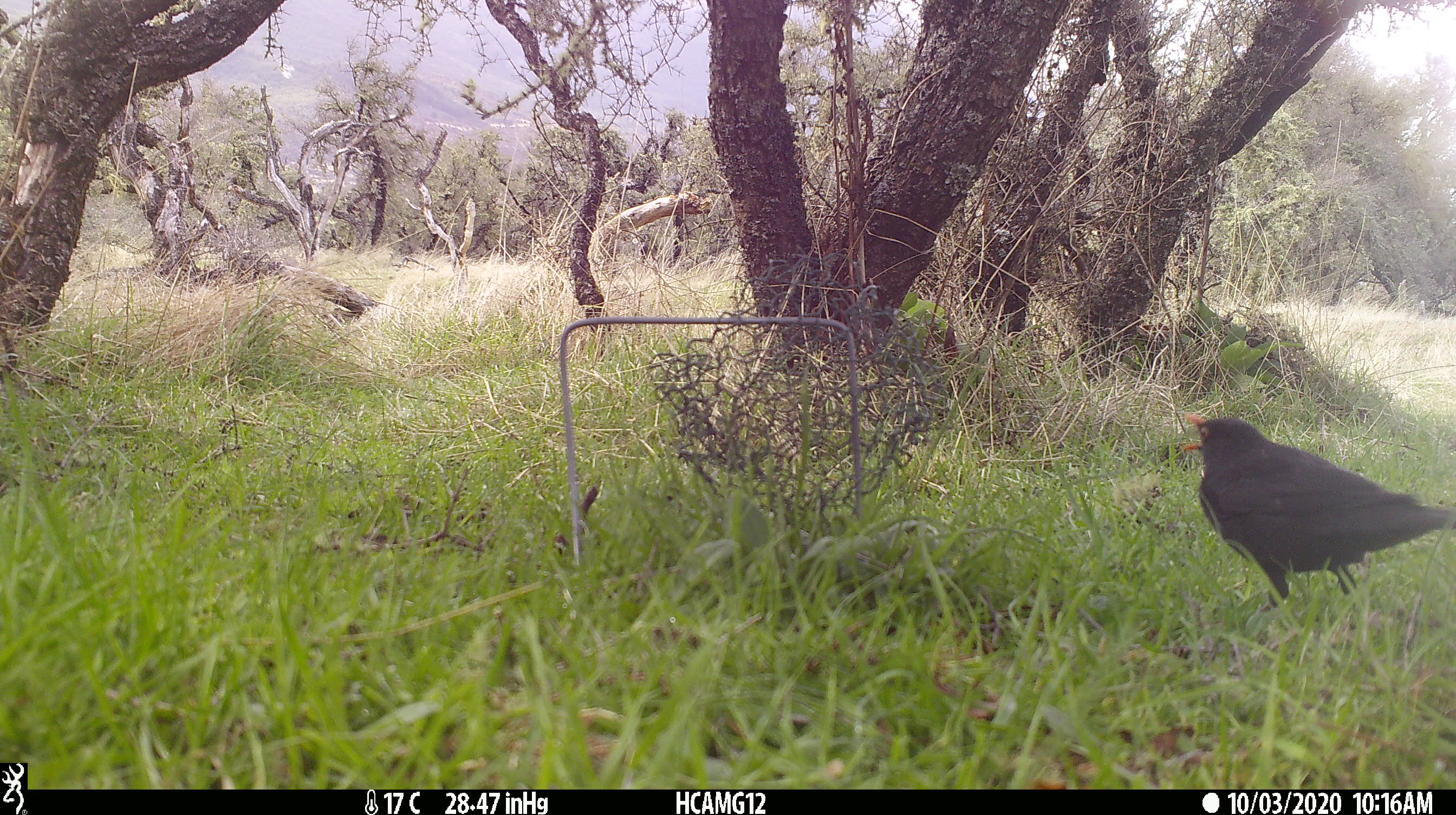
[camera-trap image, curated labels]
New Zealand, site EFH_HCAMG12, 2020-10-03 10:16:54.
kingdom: Animalia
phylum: Chordata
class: Aves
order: Passeriformes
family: Turdidae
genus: Turdus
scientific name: Turdus merula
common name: eurasian blackbird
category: blackbird